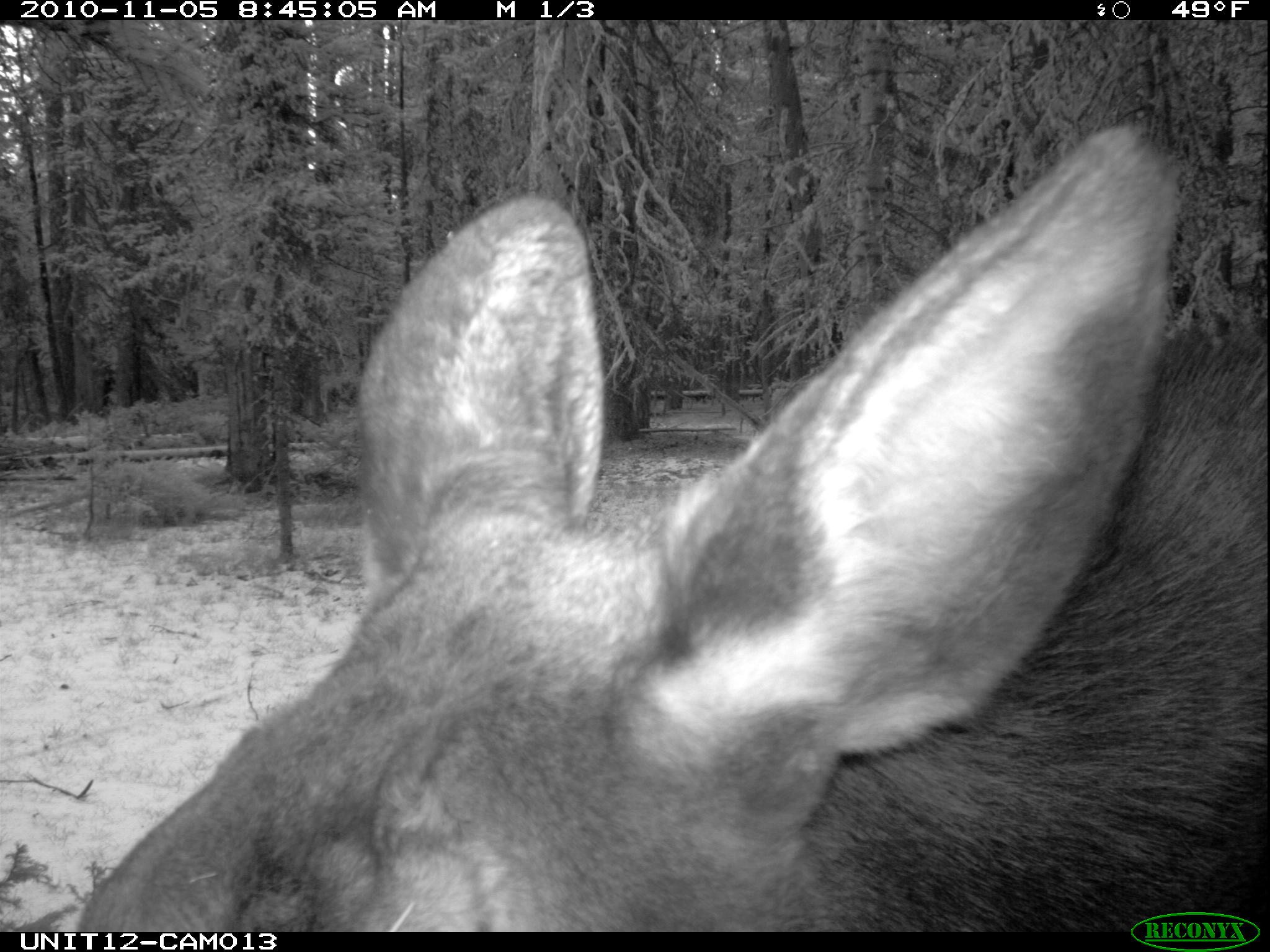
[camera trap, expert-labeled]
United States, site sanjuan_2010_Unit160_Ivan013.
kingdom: Animalia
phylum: Chordata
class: Mammalia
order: Artiodactyla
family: Cervidae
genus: Alces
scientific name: Alces alces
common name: moose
Alces alces (moose).